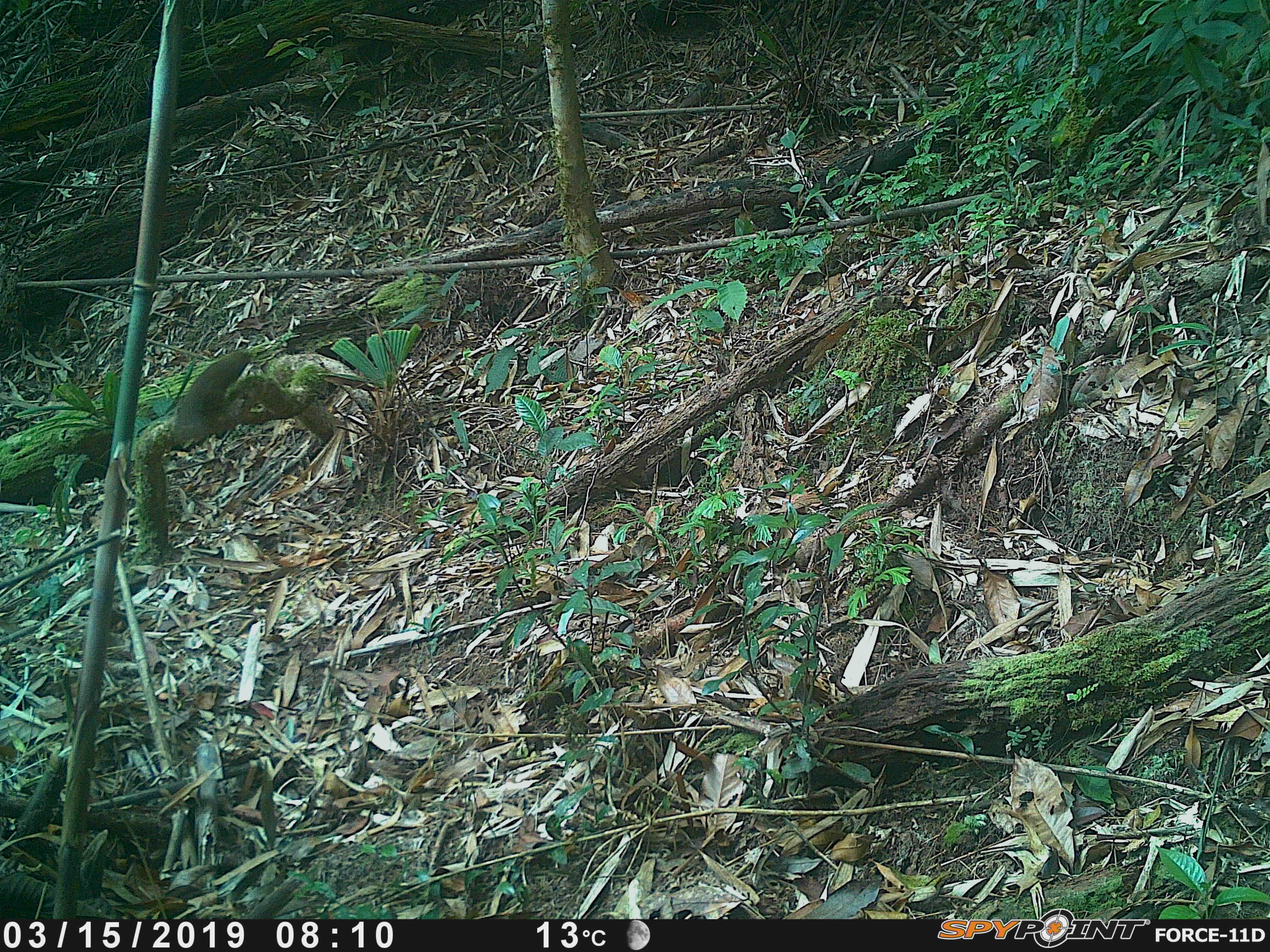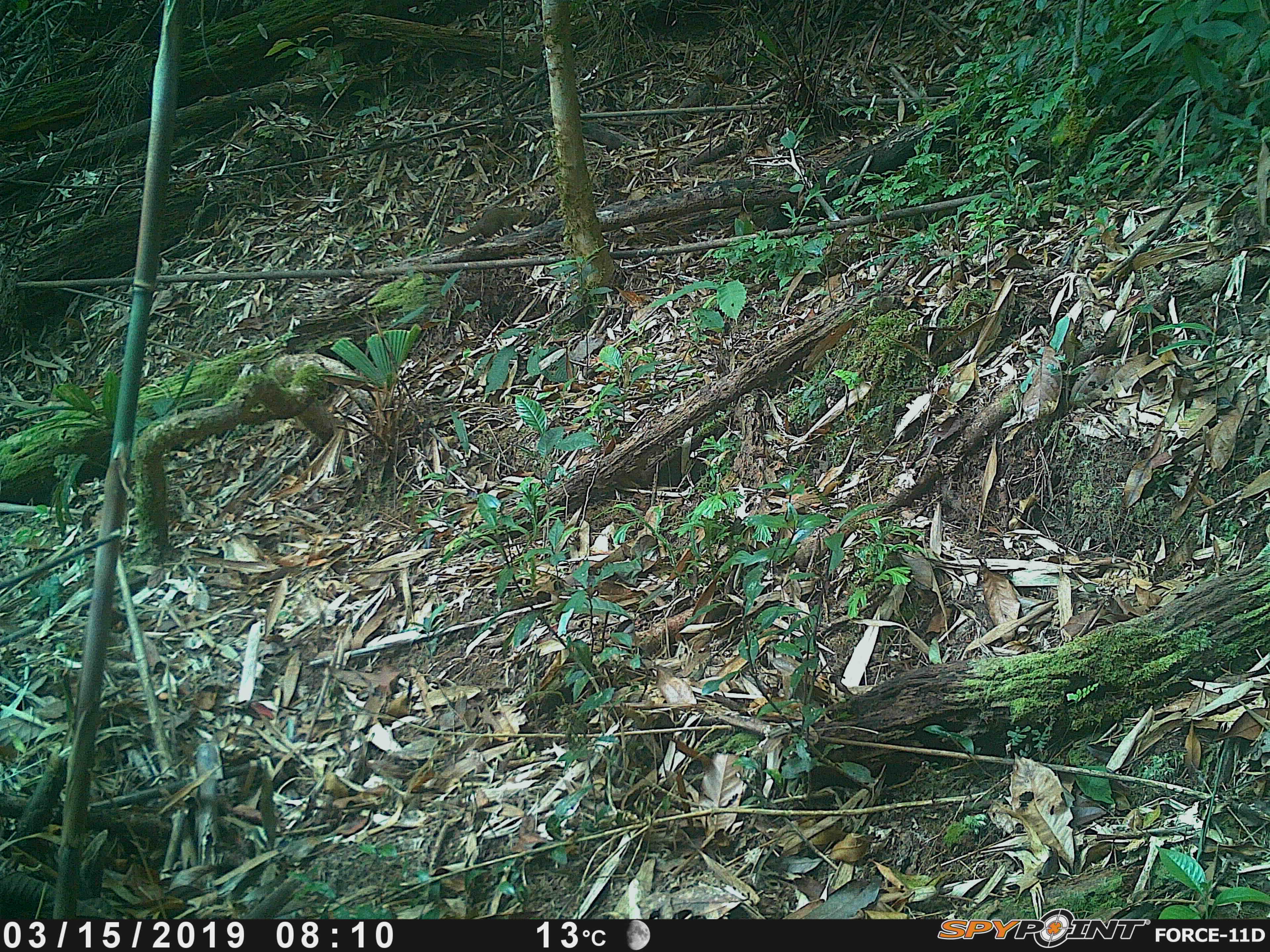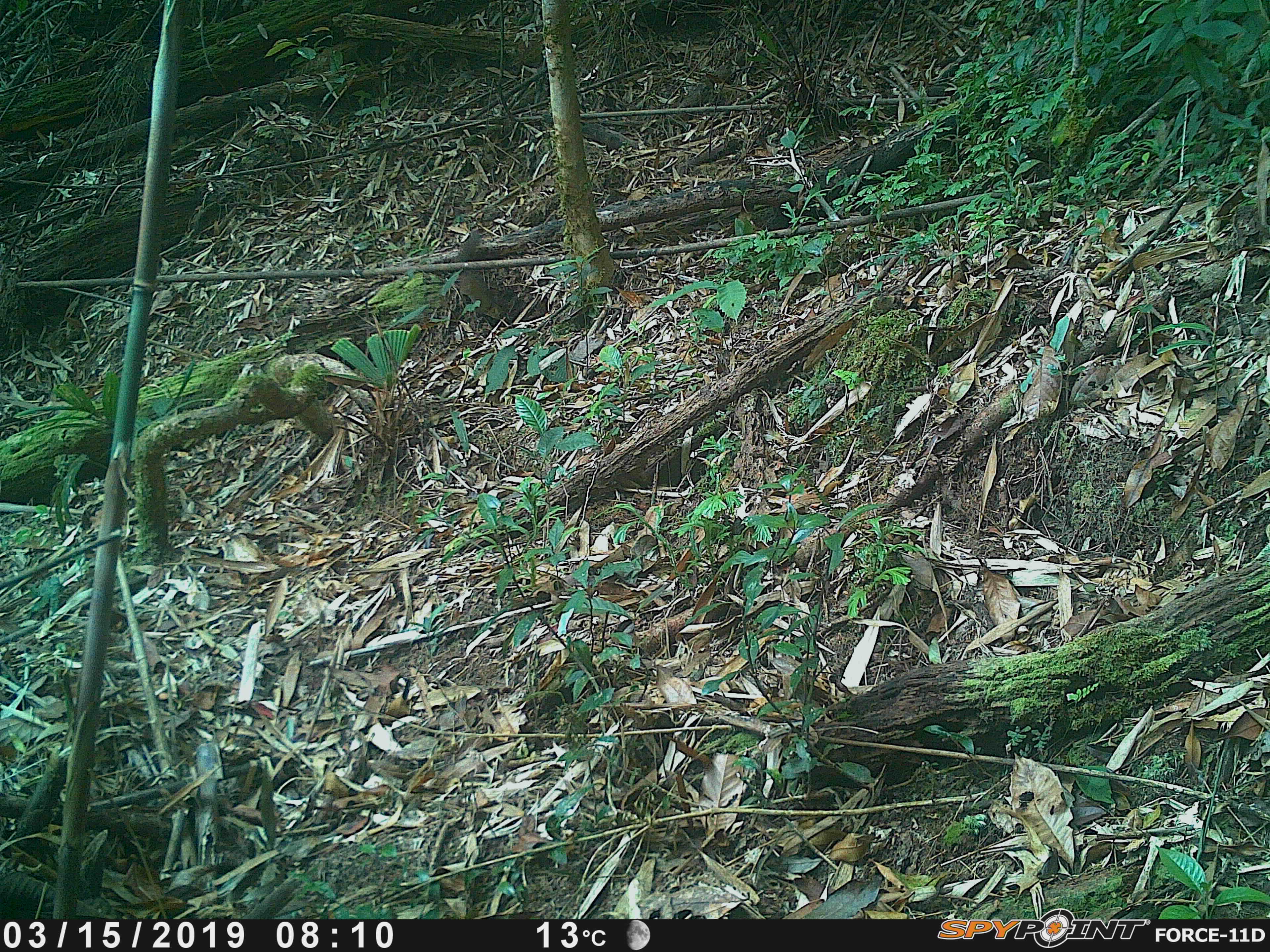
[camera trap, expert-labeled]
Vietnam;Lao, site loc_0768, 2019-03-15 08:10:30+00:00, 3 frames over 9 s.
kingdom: Animalia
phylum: Chordata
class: Mammalia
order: Scandentia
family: Tupaiidae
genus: Tupaia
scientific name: Tupaia belangeri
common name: northern treeshrew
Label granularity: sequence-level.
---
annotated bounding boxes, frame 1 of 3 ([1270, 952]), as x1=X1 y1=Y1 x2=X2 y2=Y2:
northern treeshrew: x1=174 y1=349 x2=252 y2=441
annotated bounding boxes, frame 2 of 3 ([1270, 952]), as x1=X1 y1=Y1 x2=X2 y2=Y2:
northern treeshrew: x1=436 y1=205 x2=531 y2=246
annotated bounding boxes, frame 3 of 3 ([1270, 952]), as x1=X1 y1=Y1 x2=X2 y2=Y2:
northern treeshrew: x1=453 y1=231 x2=502 y2=320